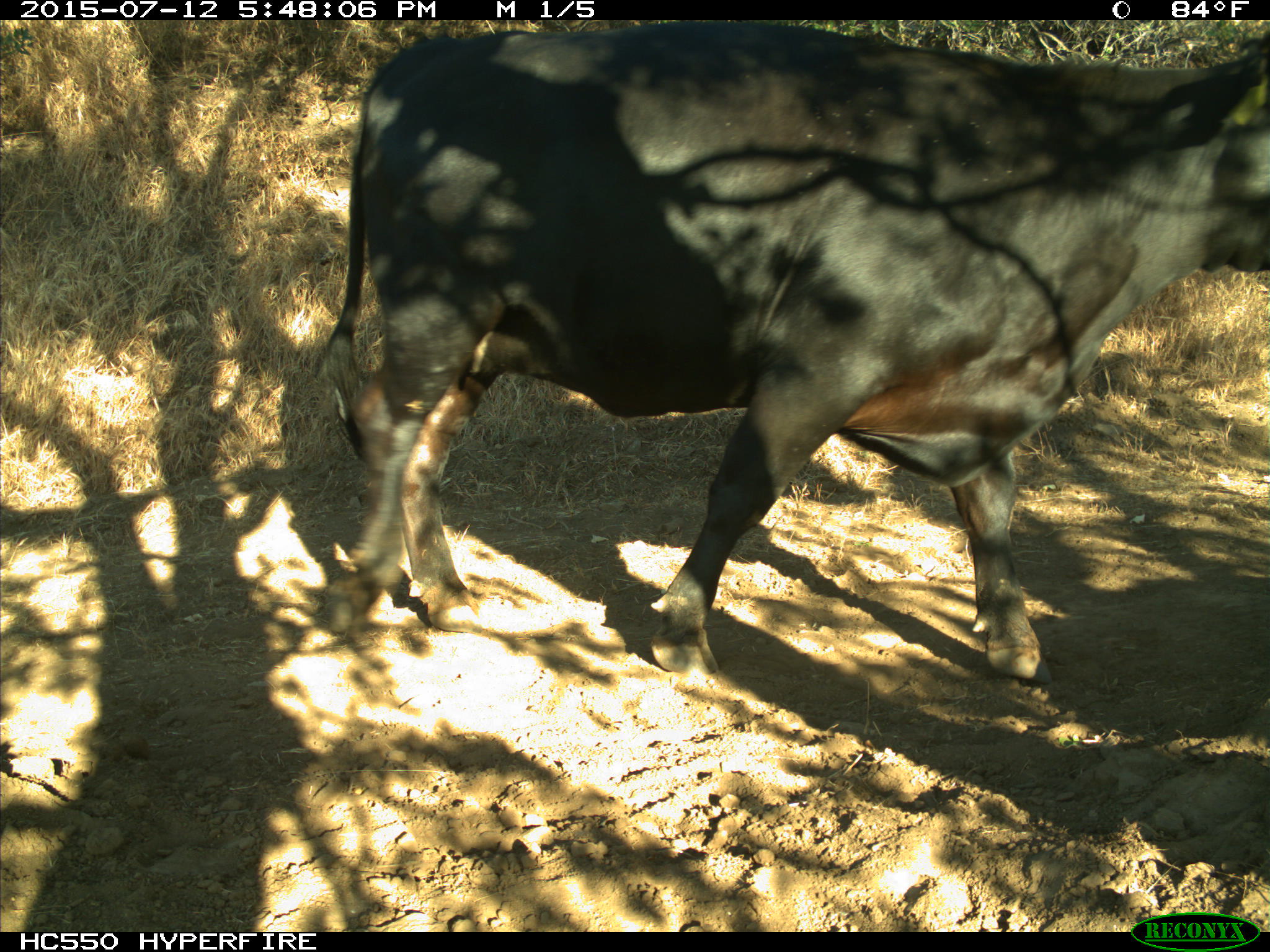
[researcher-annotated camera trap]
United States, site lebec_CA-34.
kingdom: Animalia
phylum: Chordata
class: Mammalia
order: Artiodactyla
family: Bovidae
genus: Bos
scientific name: Bos taurus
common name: domestic cow